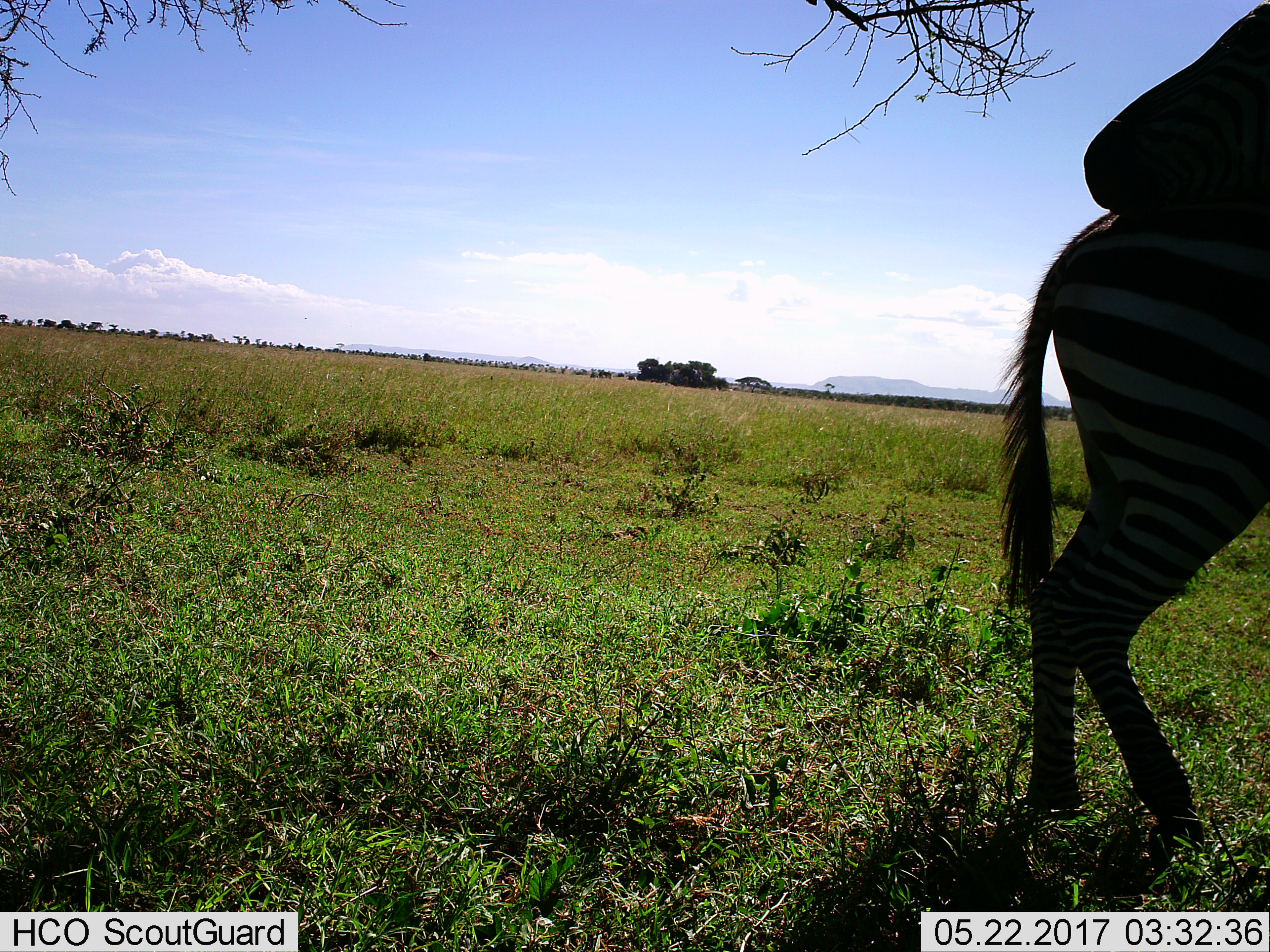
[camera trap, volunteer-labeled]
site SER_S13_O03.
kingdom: Animalia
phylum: Chordata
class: Mammalia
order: Perissodactyla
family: Equidae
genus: Equus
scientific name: Equus quagga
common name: plains zebra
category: zebraplains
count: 1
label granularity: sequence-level